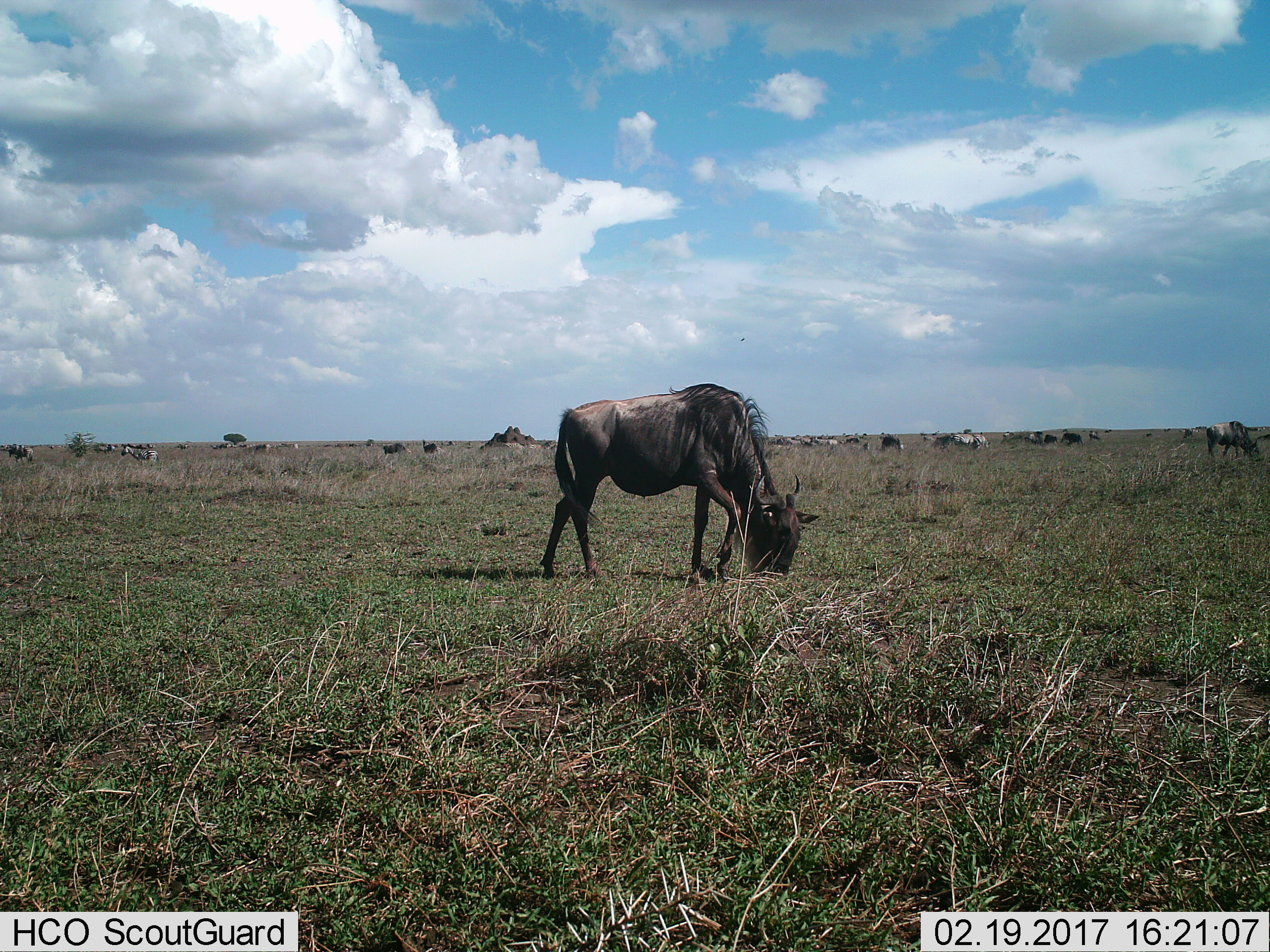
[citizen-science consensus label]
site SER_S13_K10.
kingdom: Animalia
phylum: Chordata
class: Mammalia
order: Artiodactyla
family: Bovidae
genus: Connochaetes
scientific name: Connochaetes taurinus taurinus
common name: blue wildebeest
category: wildebeestblue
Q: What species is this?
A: Wildebeestblue (blue wildebeest) (Connochaetes taurinus taurinus).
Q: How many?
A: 11-50.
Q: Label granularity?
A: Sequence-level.